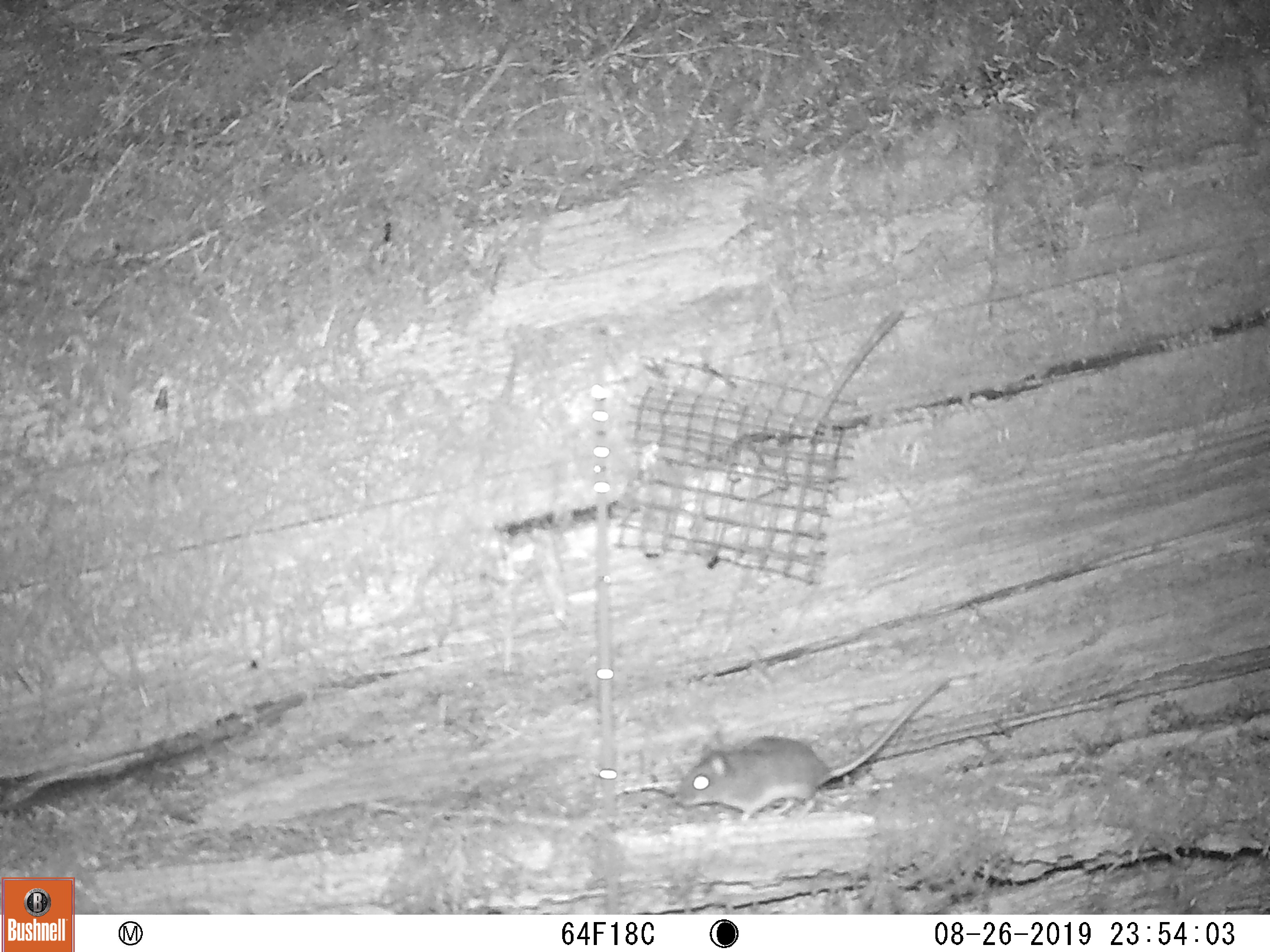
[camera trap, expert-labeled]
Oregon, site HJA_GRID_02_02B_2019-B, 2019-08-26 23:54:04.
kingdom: Animalia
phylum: Chordata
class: Mammalia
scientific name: Mammalia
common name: small mammal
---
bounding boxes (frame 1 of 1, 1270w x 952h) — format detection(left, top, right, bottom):
small mammal: detection(640, 633, 966, 833)